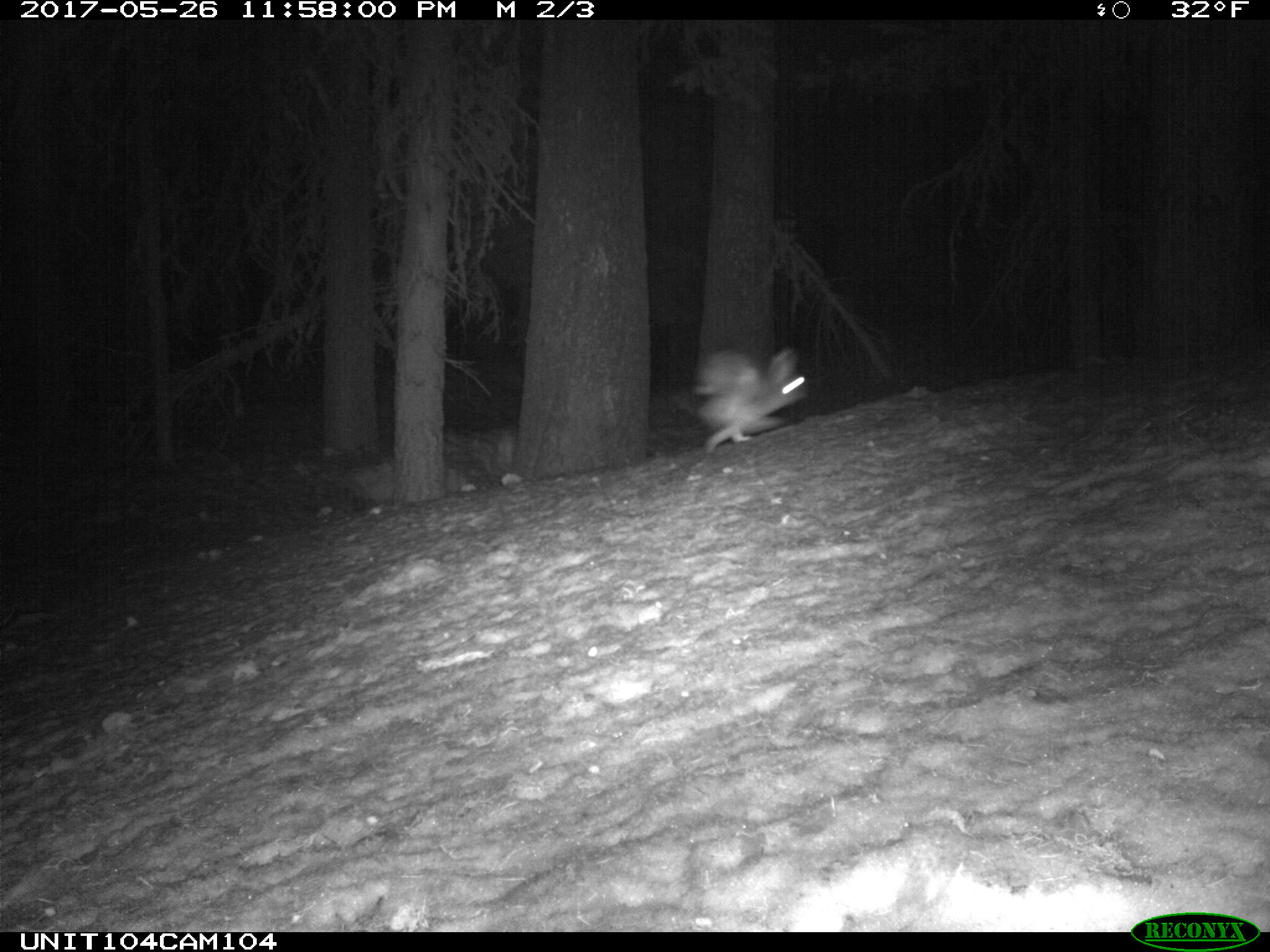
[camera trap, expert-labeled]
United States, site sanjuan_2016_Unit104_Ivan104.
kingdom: Animalia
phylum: Chordata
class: Mammalia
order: Lagomorpha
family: Leporidae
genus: Lepus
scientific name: Lepus americanus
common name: snowshoe hare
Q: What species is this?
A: Lepus americanus (snowshoe hare).